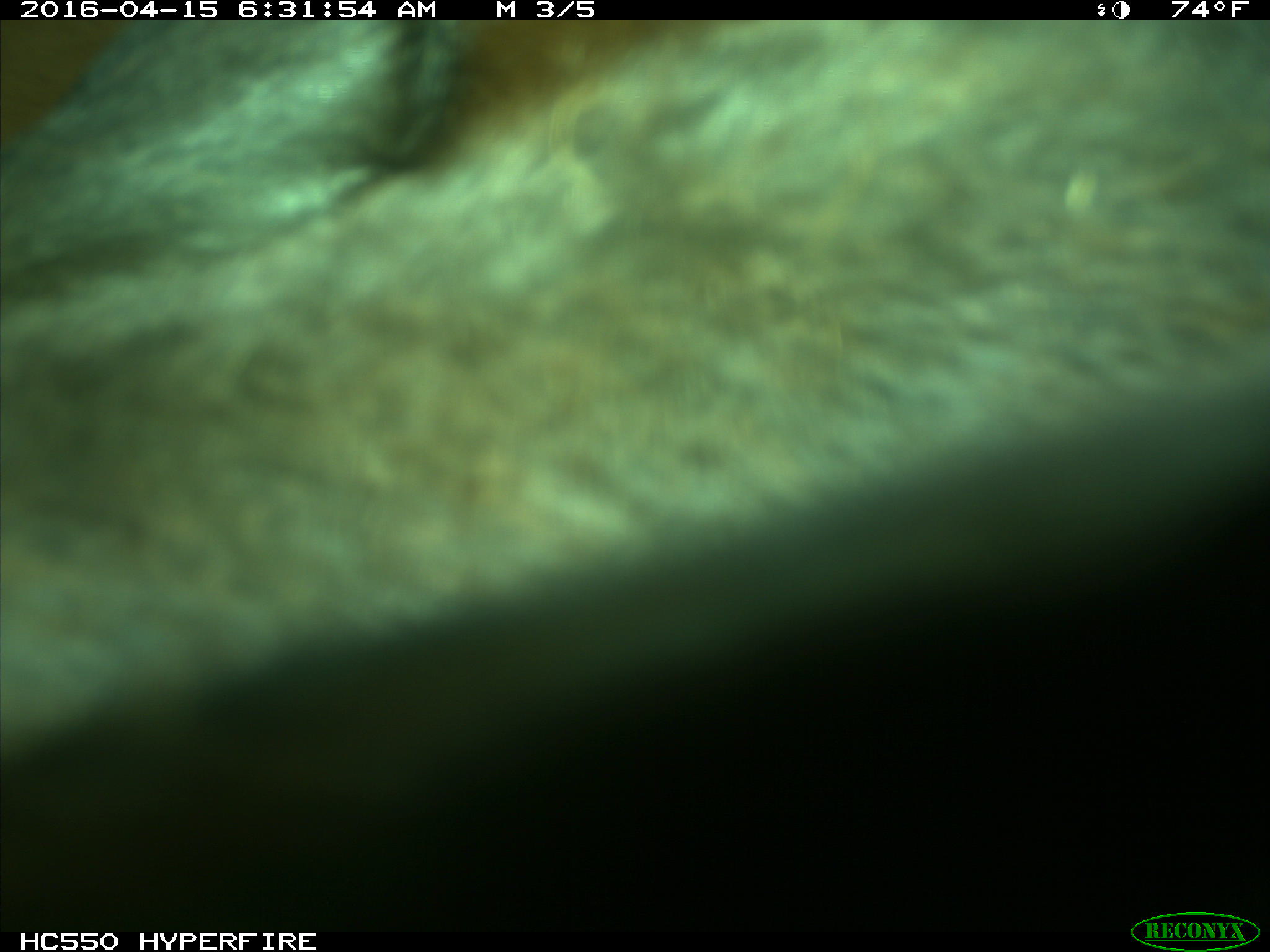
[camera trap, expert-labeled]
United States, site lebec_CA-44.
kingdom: Animalia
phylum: Chordata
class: Mammalia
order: Artiodactyla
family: Bovidae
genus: Bos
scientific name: Bos taurus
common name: domestic cow